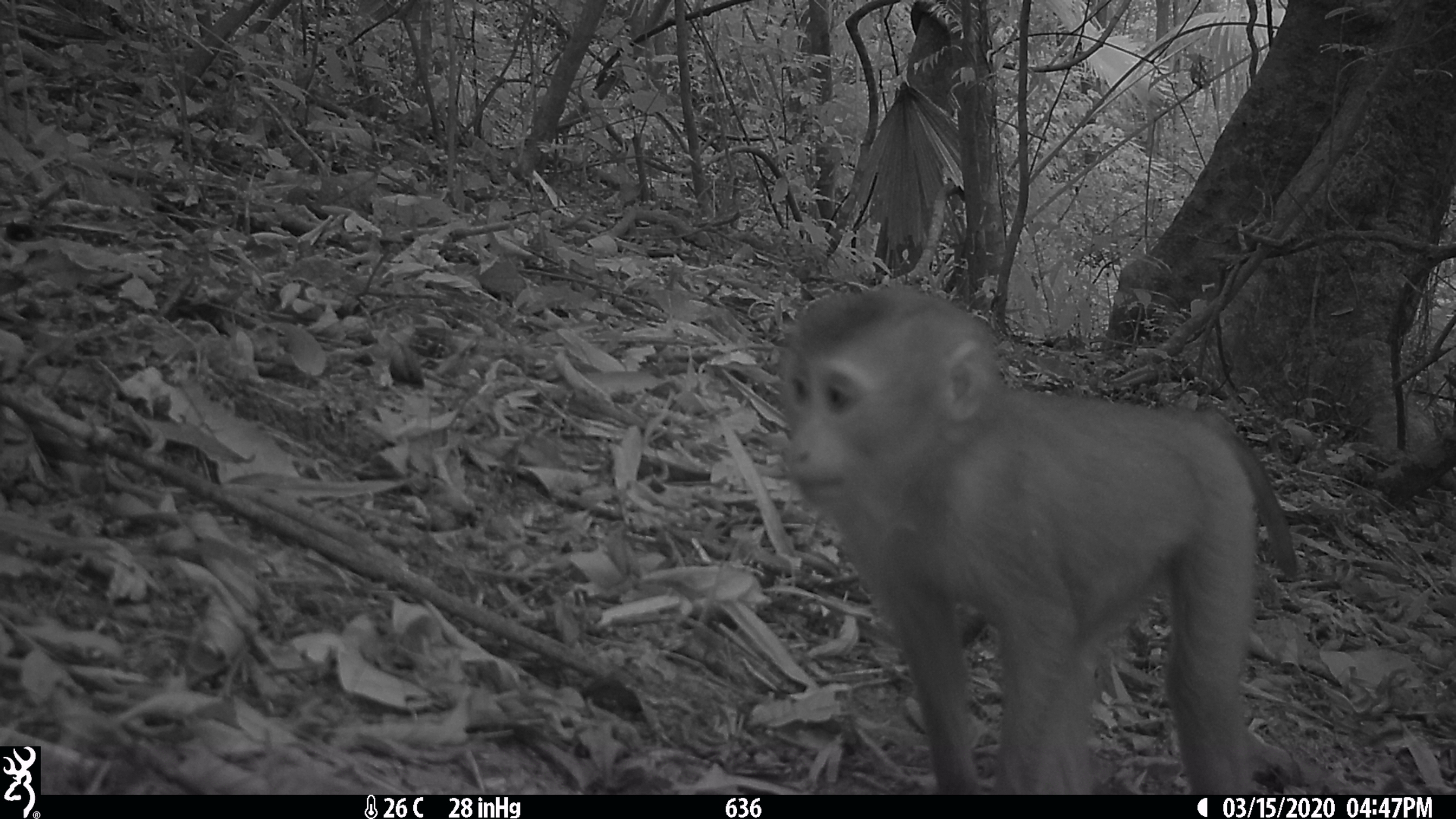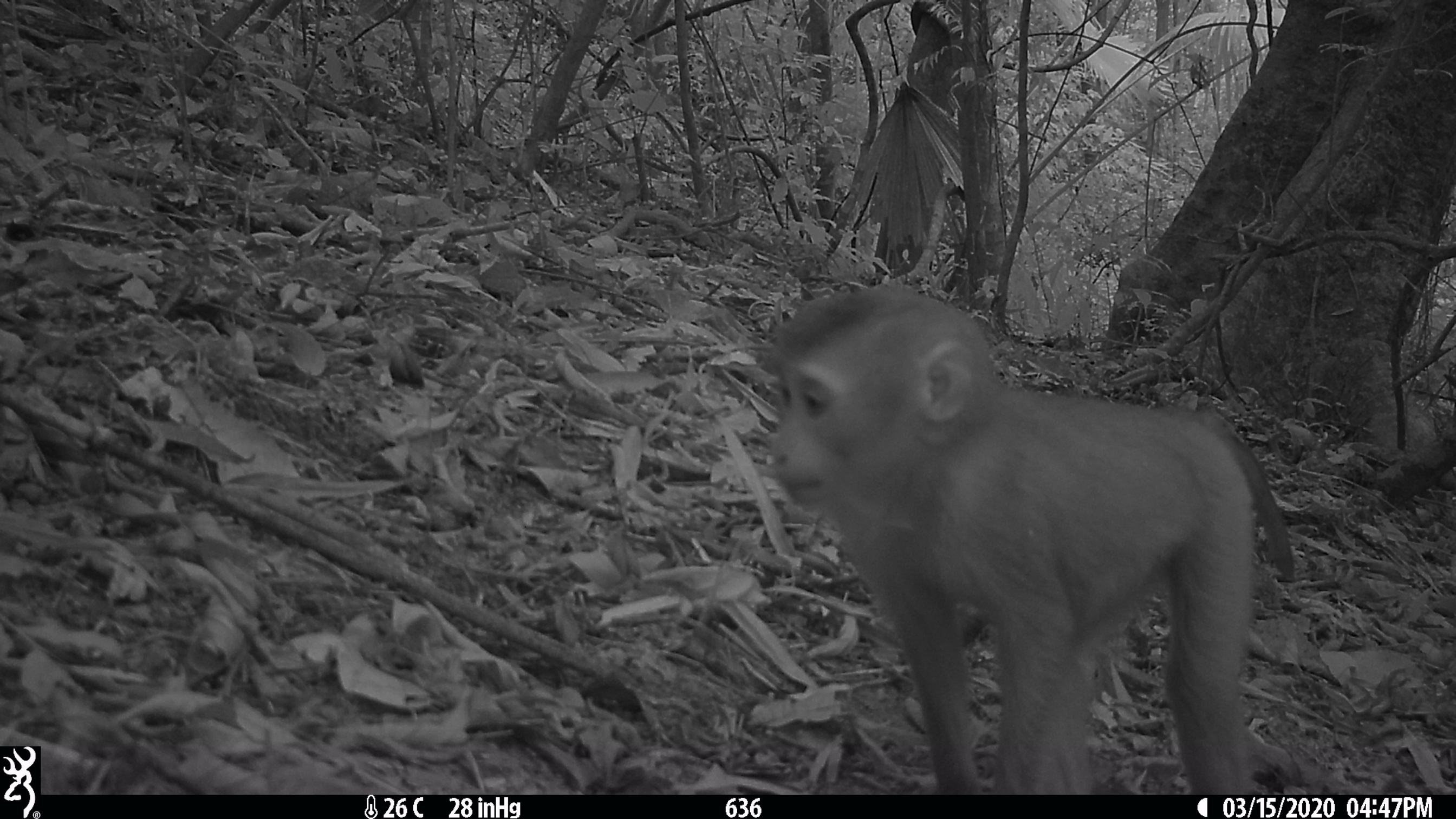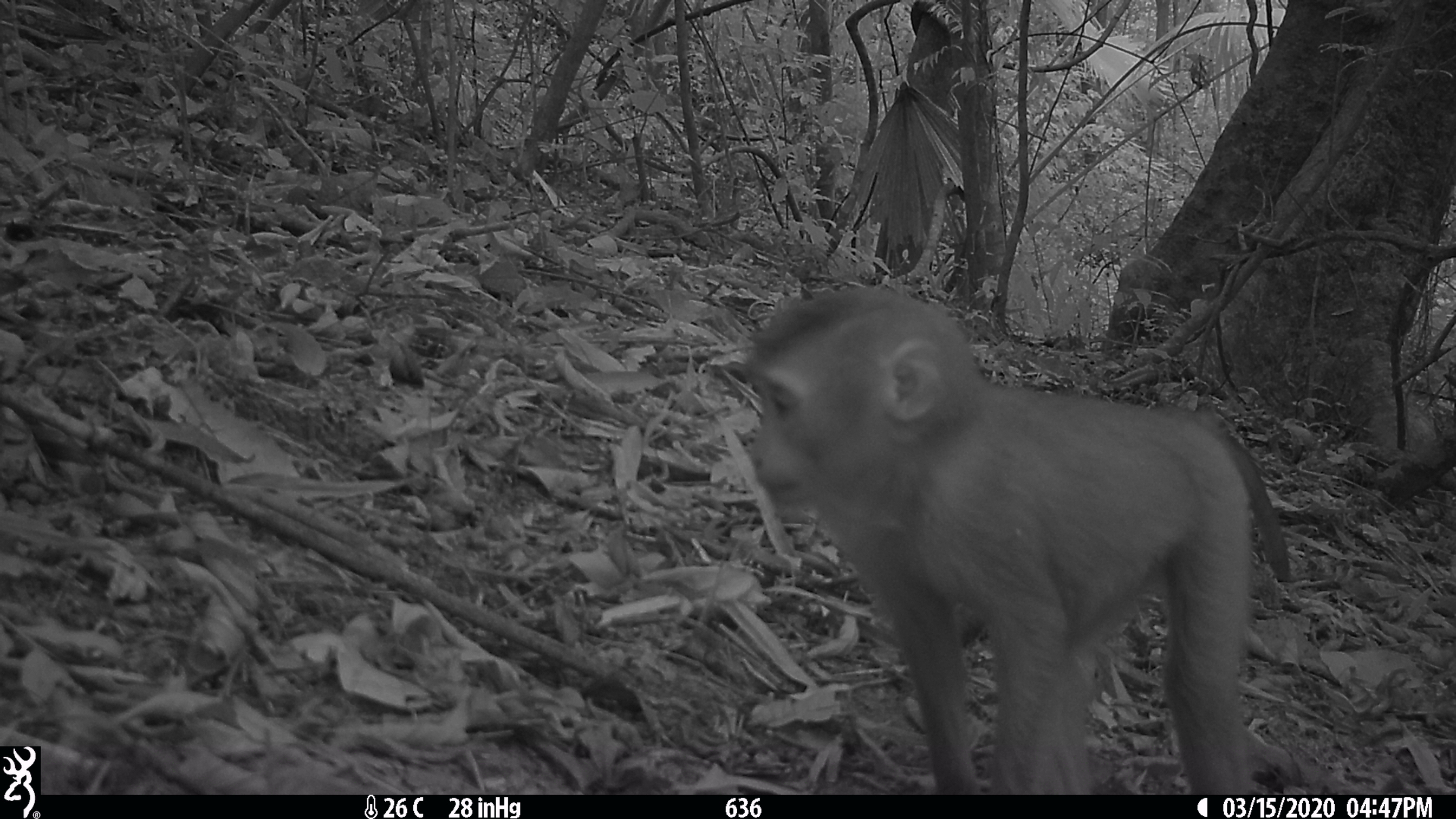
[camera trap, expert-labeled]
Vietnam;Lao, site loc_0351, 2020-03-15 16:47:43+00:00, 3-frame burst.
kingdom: Animalia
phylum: Chordata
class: Mammalia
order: Primates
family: Cercopithecidae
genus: Macaca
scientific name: Macaca nemestrina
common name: pig-tailed macaque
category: pig tailed macaque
Pig tailed macaque (pig-tailed macaque) (Macaca nemestrina). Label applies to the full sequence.